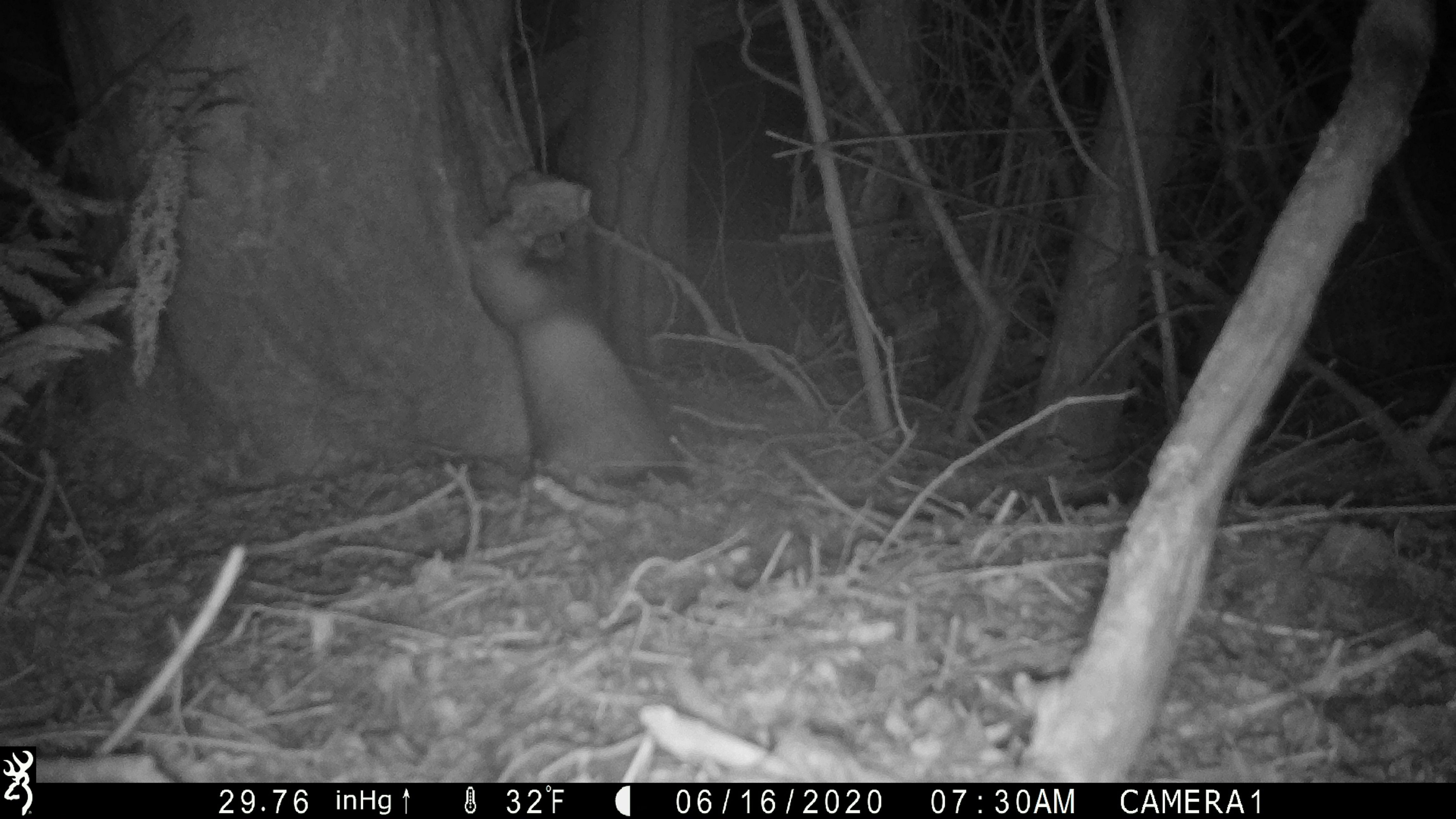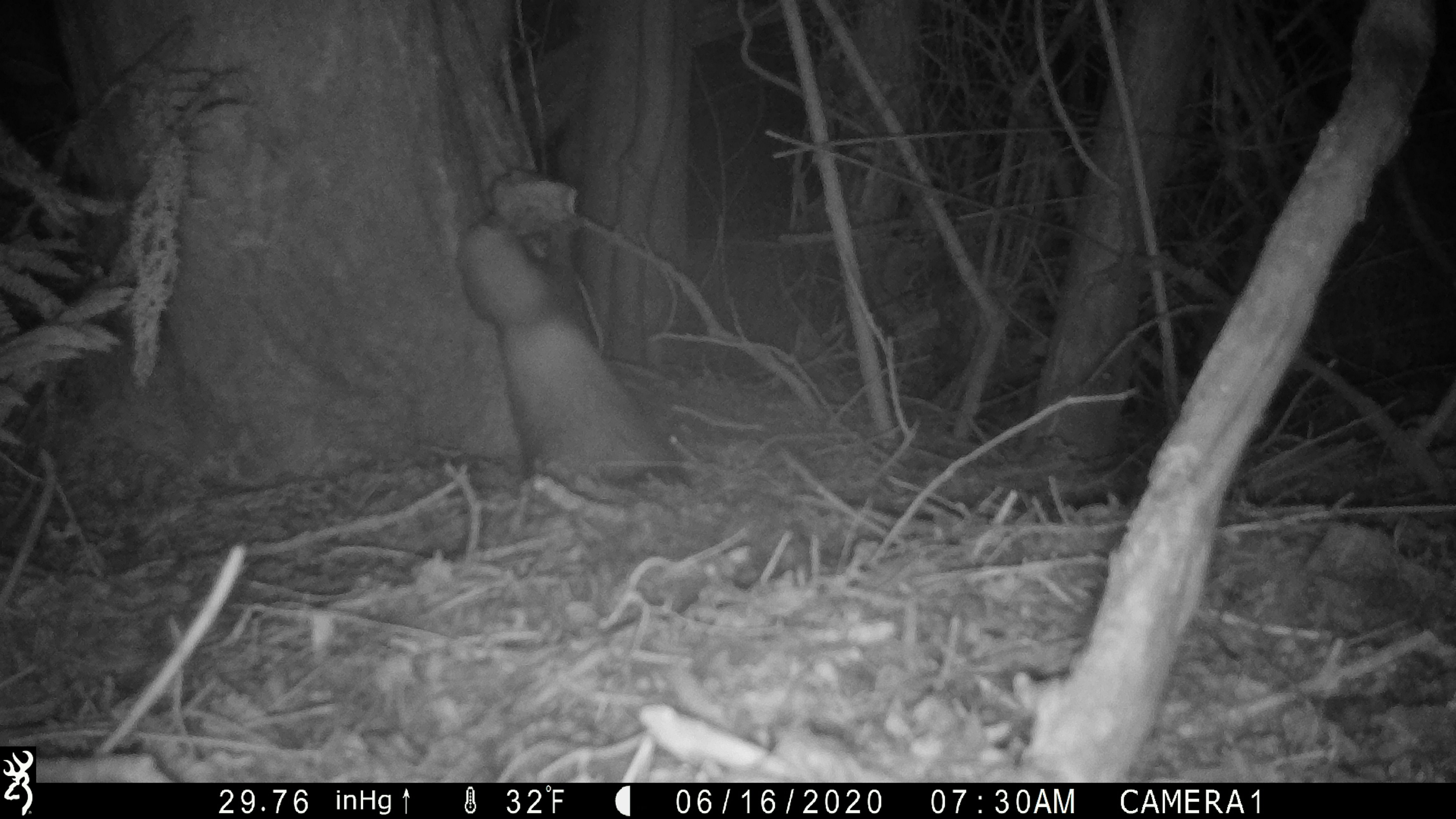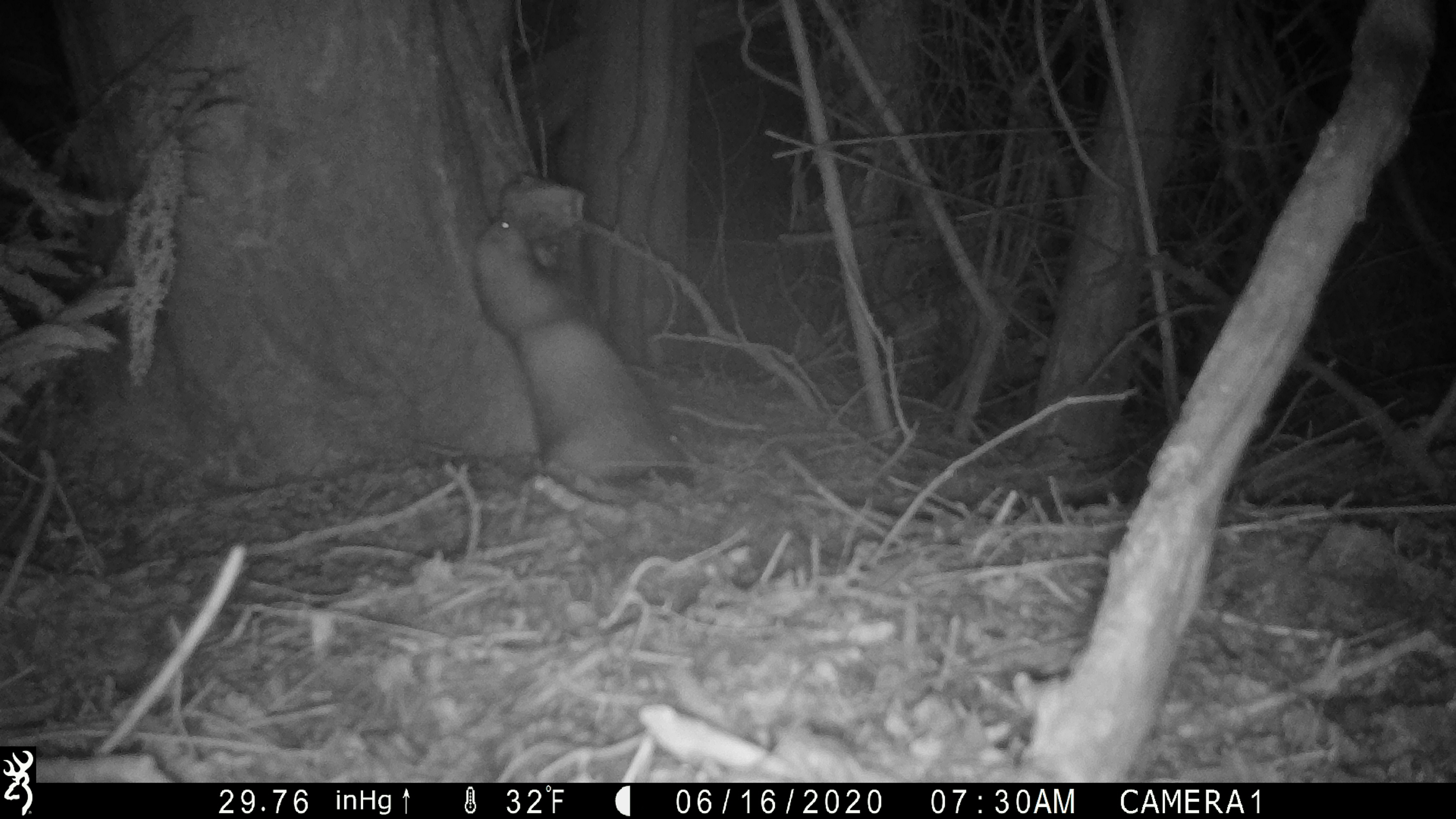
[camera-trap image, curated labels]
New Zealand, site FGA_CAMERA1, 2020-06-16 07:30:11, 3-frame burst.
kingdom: Animalia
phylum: Chordata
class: Mammalia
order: Carnivora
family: Mustelidae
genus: Mustela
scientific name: Mustela furo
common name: ferret